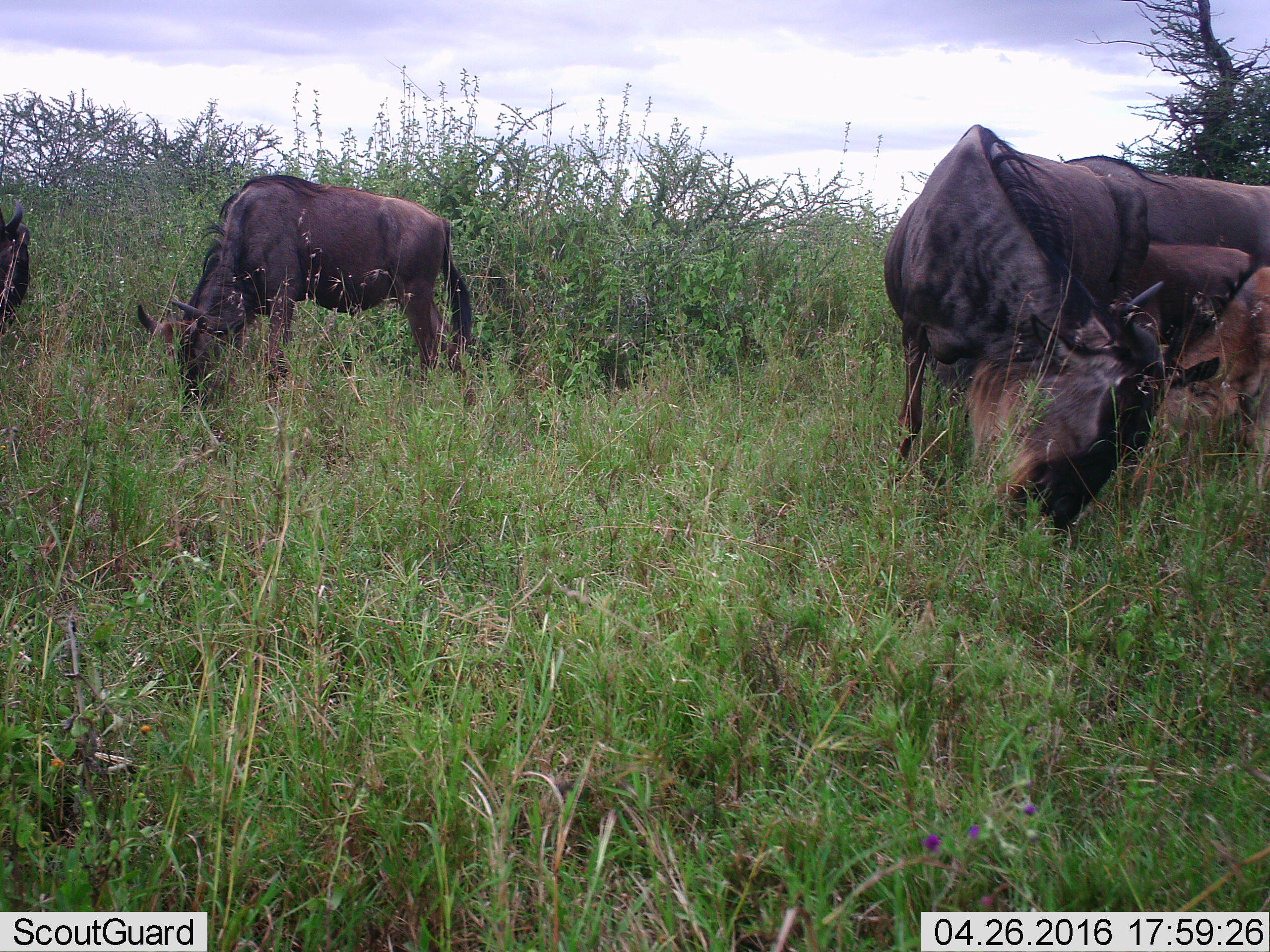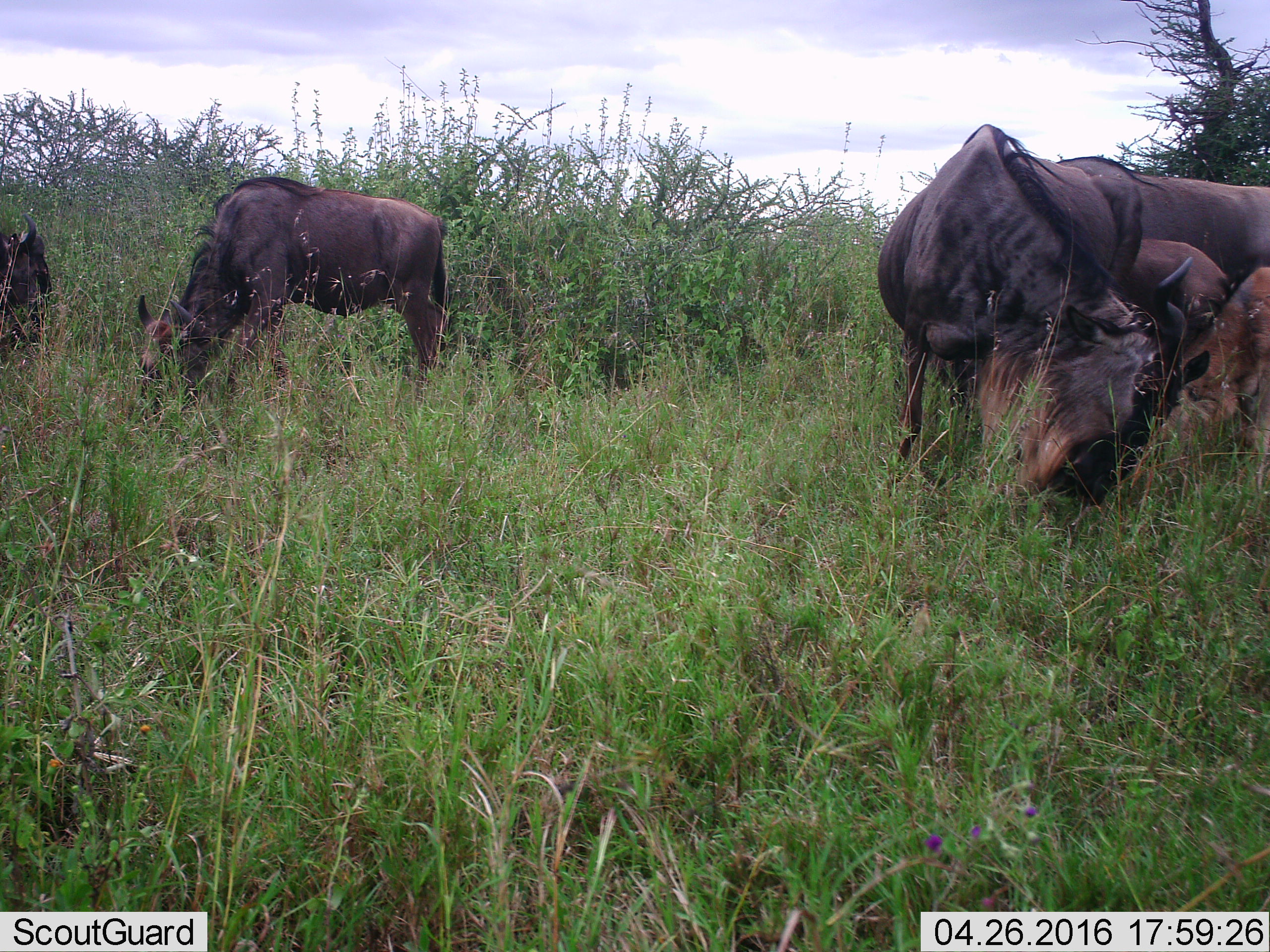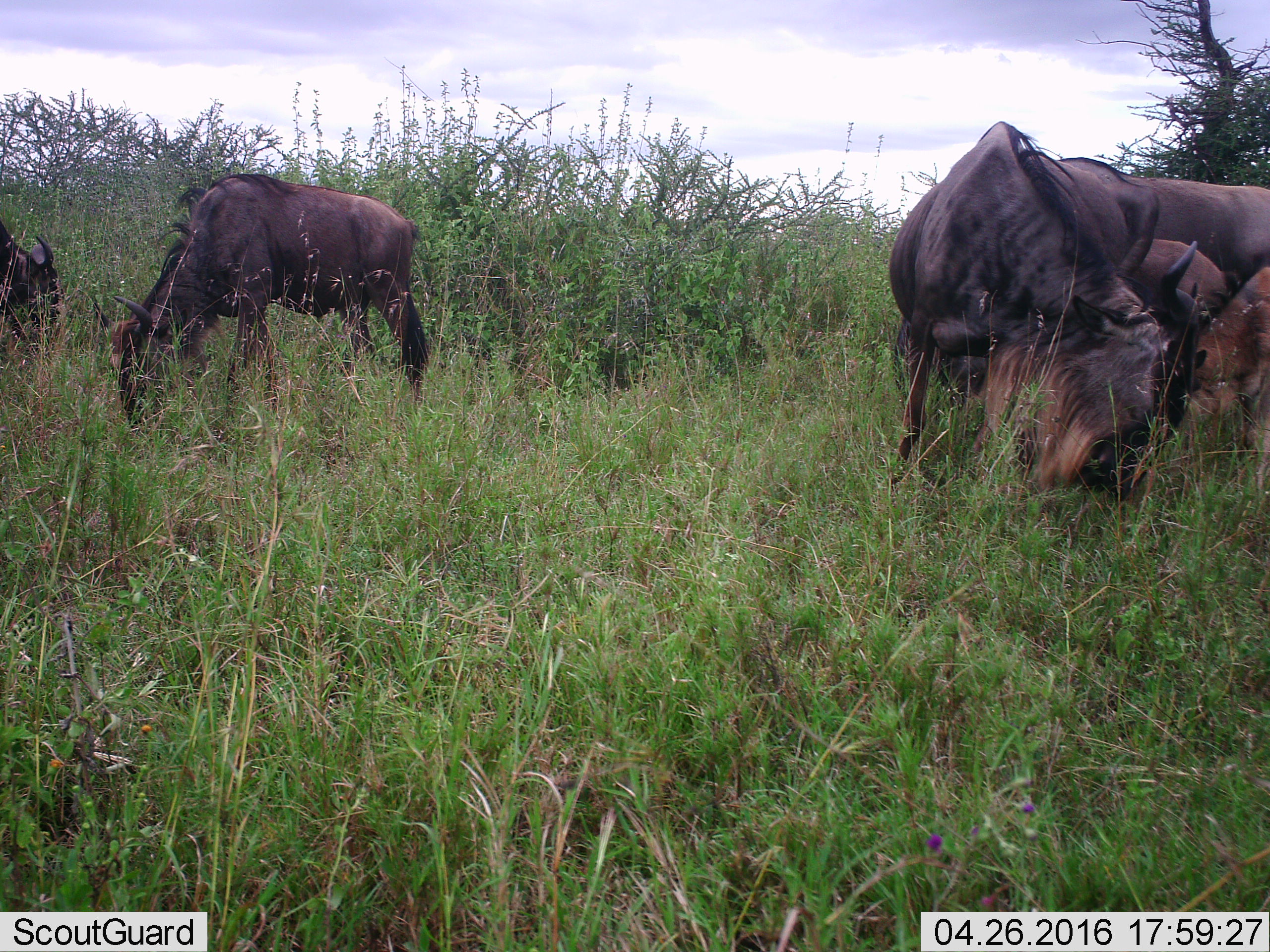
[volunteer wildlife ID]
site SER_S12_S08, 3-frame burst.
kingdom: Animalia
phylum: Chordata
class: Mammalia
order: Artiodactyla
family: Bovidae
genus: Connochaetes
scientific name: Connochaetes taurinus taurinus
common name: blue wildebeest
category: wildebeestblue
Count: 6.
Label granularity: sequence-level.